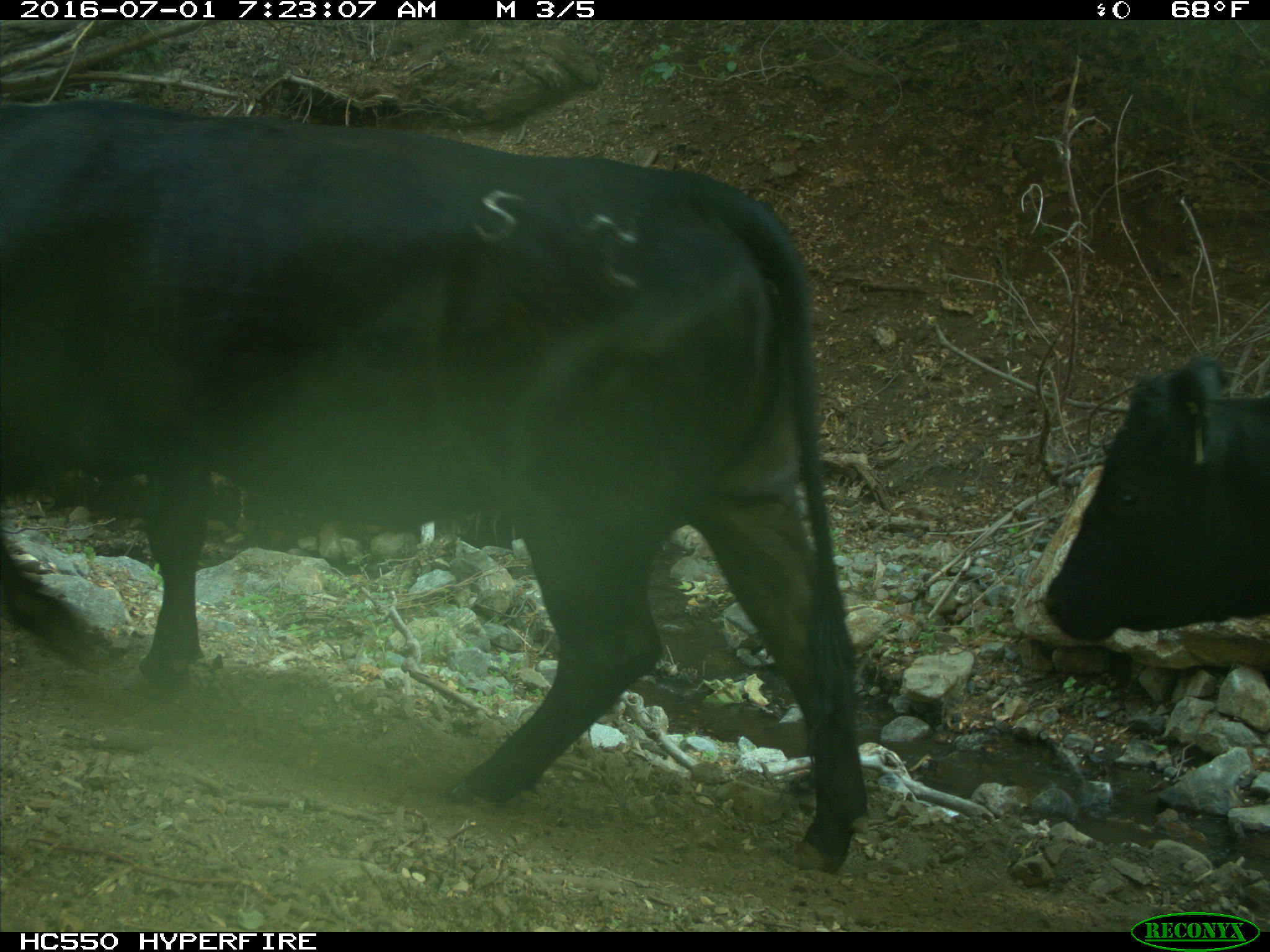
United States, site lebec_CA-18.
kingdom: Animalia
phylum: Chordata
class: Mammalia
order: Artiodactyla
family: Bovidae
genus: Bos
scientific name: Bos taurus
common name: domestic cow